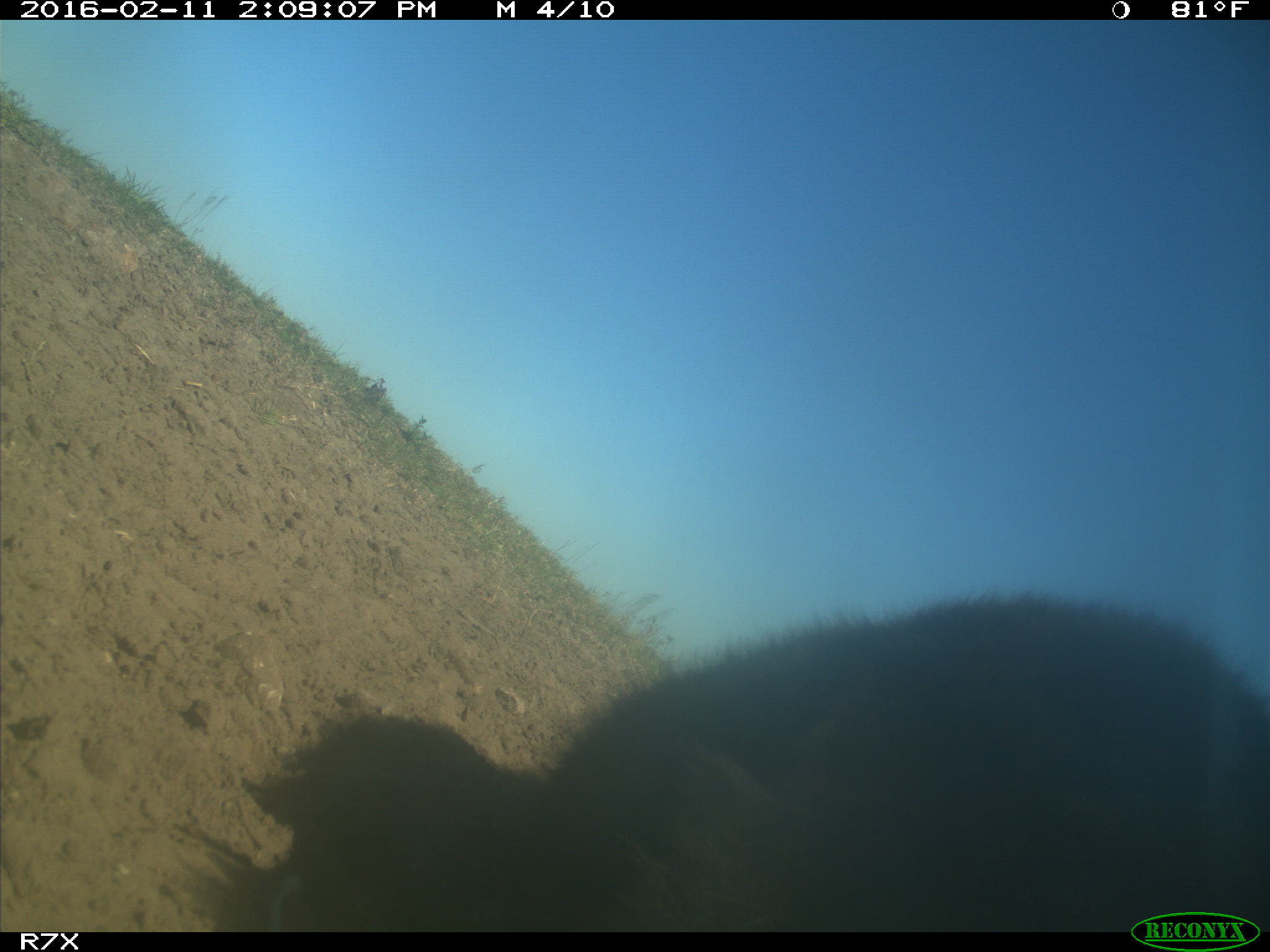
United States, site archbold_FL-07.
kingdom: Animalia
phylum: Chordata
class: Mammalia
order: Artiodactyla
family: Bovidae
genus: Bos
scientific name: Bos taurus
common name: domestic cow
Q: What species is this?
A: Bos taurus (domestic cow).